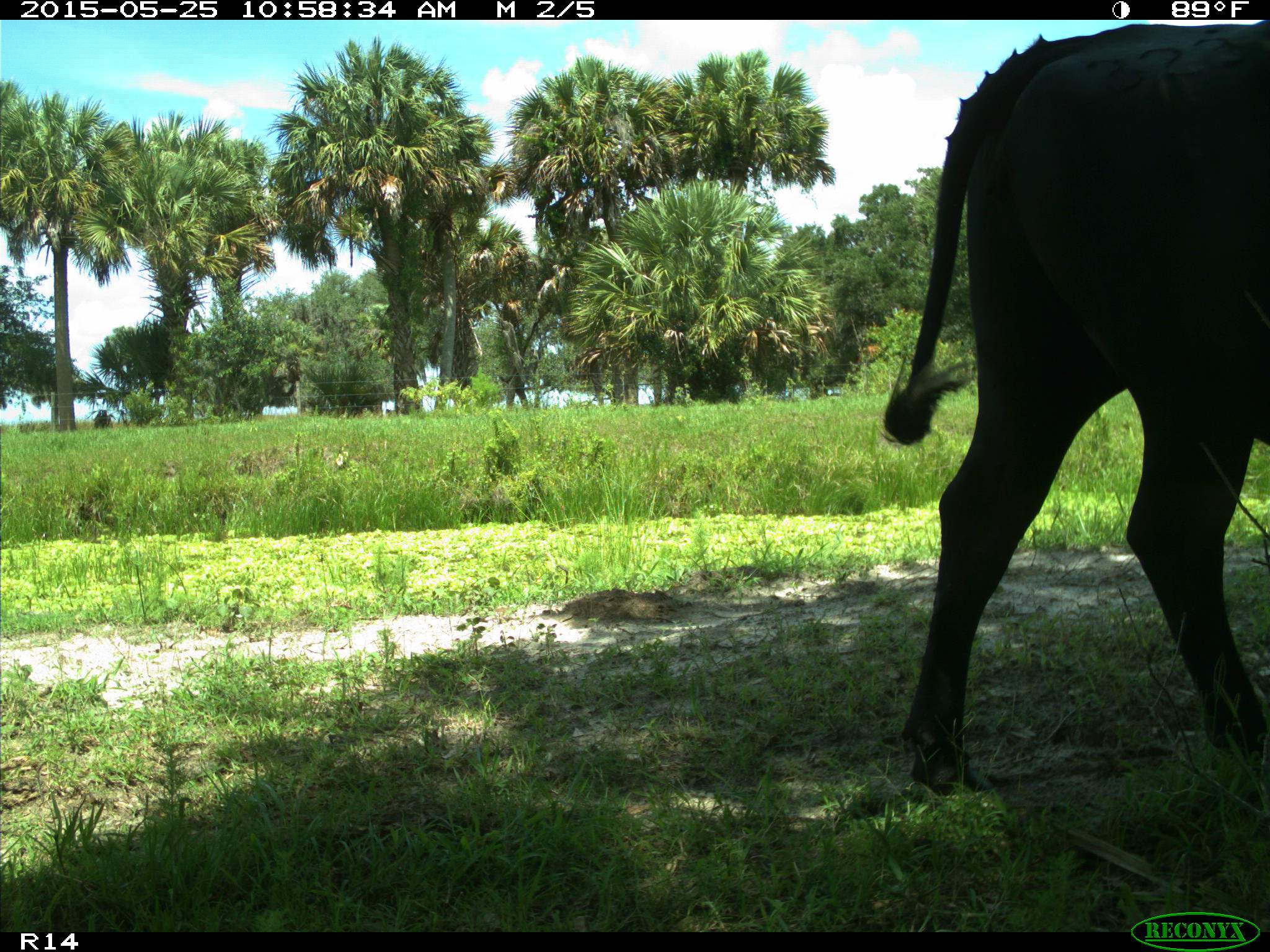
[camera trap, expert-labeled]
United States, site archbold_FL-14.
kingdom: Animalia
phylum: Chordata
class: Mammalia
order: Artiodactyla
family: Bovidae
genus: Bos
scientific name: Bos taurus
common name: domestic cow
Bos taurus (domestic cow).